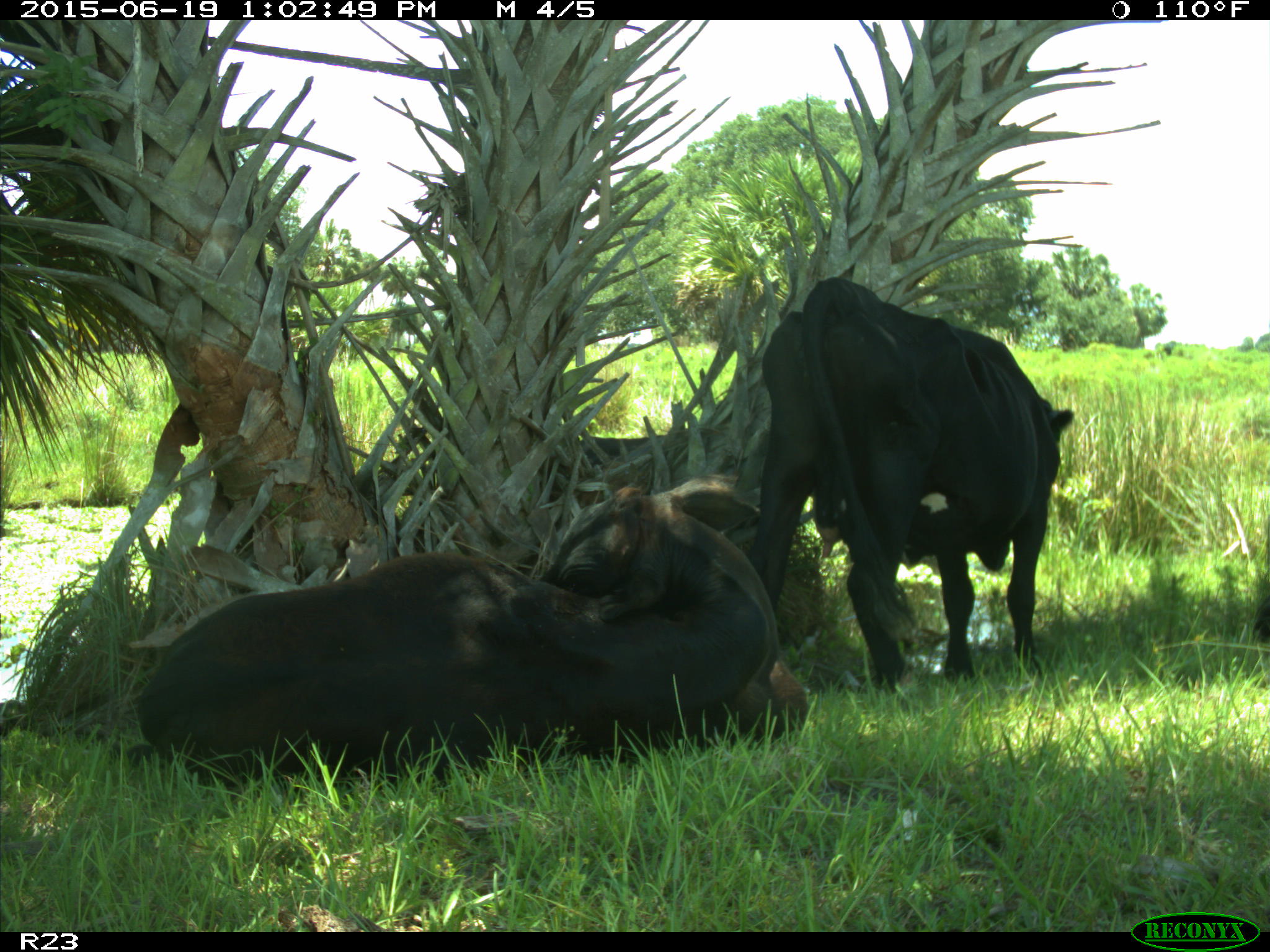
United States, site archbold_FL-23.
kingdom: Animalia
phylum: Chordata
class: Mammalia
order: Artiodactyla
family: Suidae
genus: Sus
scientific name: Sus scrofa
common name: wild boar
Sus scrofa (wild boar).